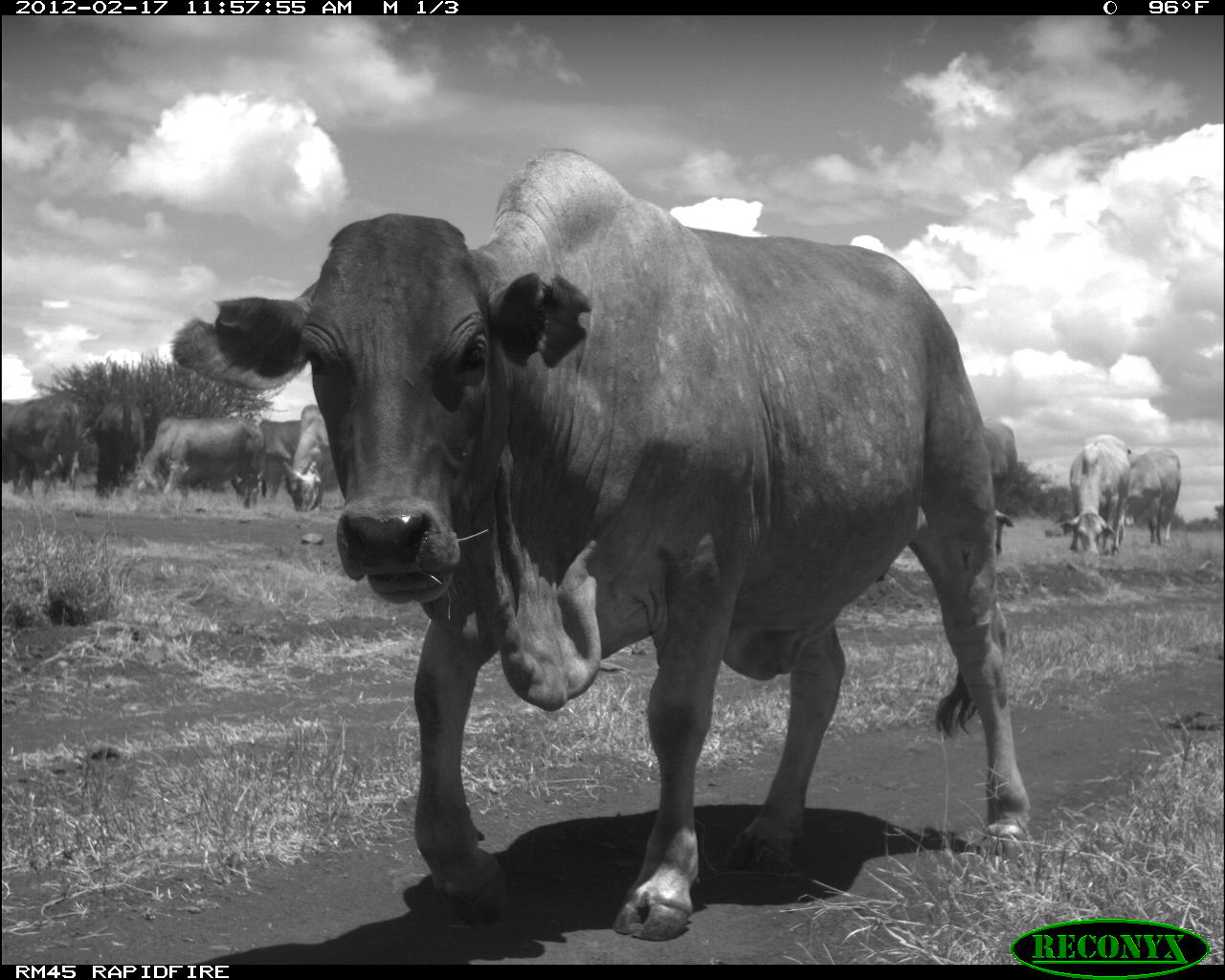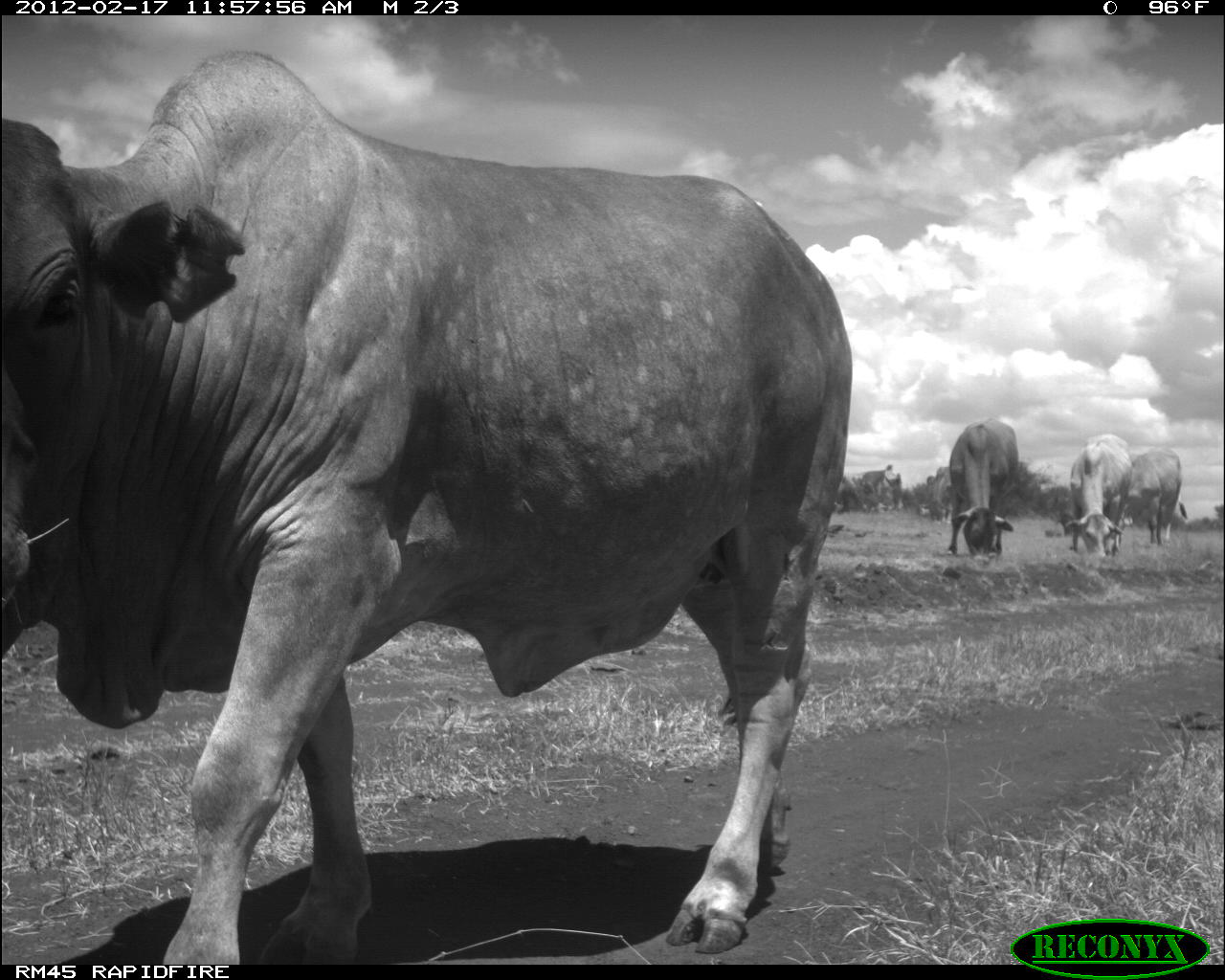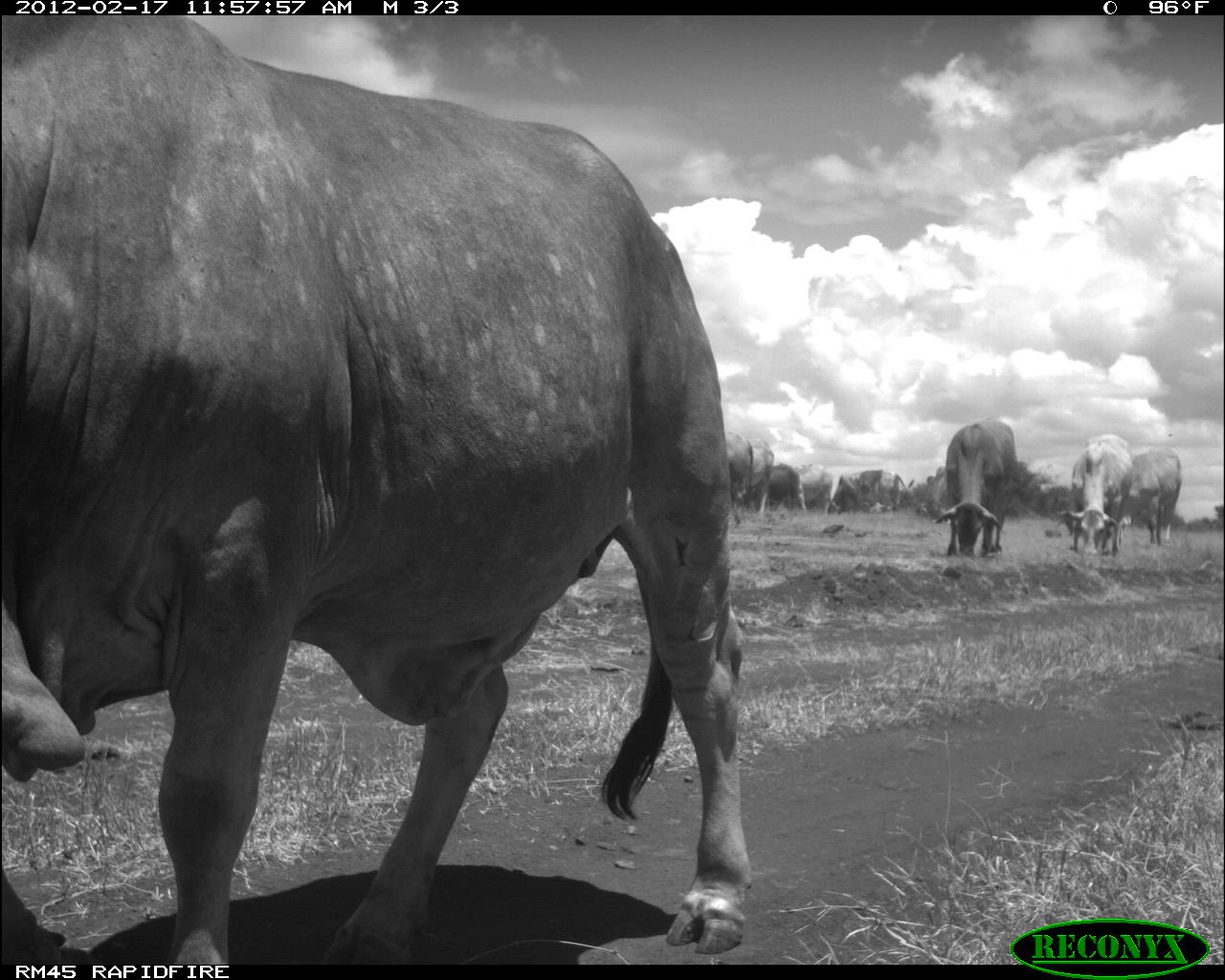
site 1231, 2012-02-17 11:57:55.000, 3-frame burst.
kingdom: Animalia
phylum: Chordata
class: Mammalia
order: Artiodactyla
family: Bovidae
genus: Bos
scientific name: Bos taurus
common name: domestic cattle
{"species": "Bos taurus (domestic cattle)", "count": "7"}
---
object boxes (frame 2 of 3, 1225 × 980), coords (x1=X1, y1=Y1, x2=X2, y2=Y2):
bos taurus: (x1=3, y1=44, x2=855, y2=964); (x1=949, y1=418, x2=1019, y2=568); (x1=1066, y1=431, x2=1128, y2=560); (x1=1126, y1=448, x2=1187, y2=548); (x1=844, y1=465, x2=902, y2=512); (x1=921, y1=466, x2=953, y2=524)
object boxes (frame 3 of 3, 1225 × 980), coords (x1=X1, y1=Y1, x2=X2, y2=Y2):
bos taurus: (x1=0, y1=15, x2=754, y2=964); (x1=919, y1=417, x2=1034, y2=562); (x1=1061, y1=419, x2=1132, y2=561); (x1=1128, y1=442, x2=1182, y2=541)